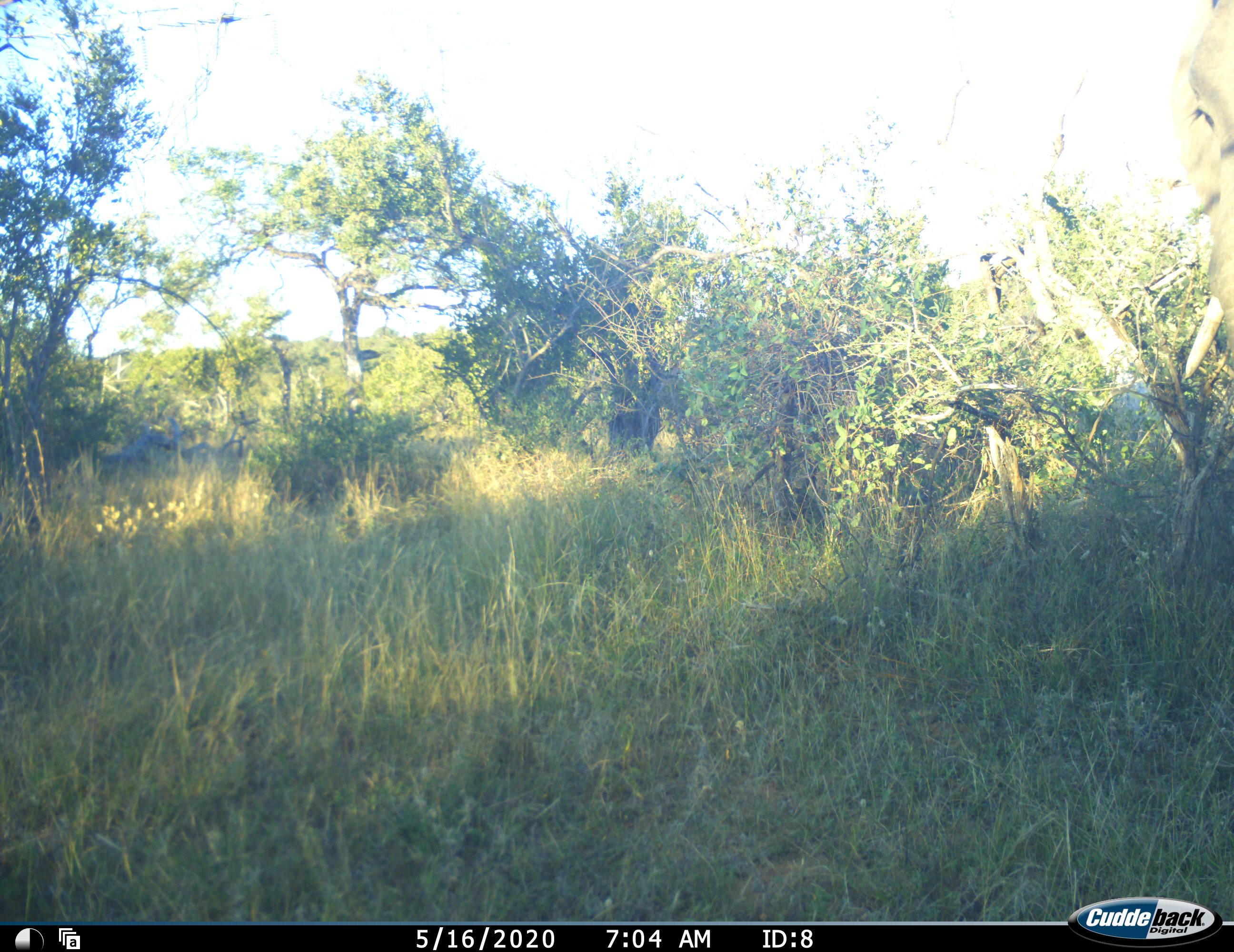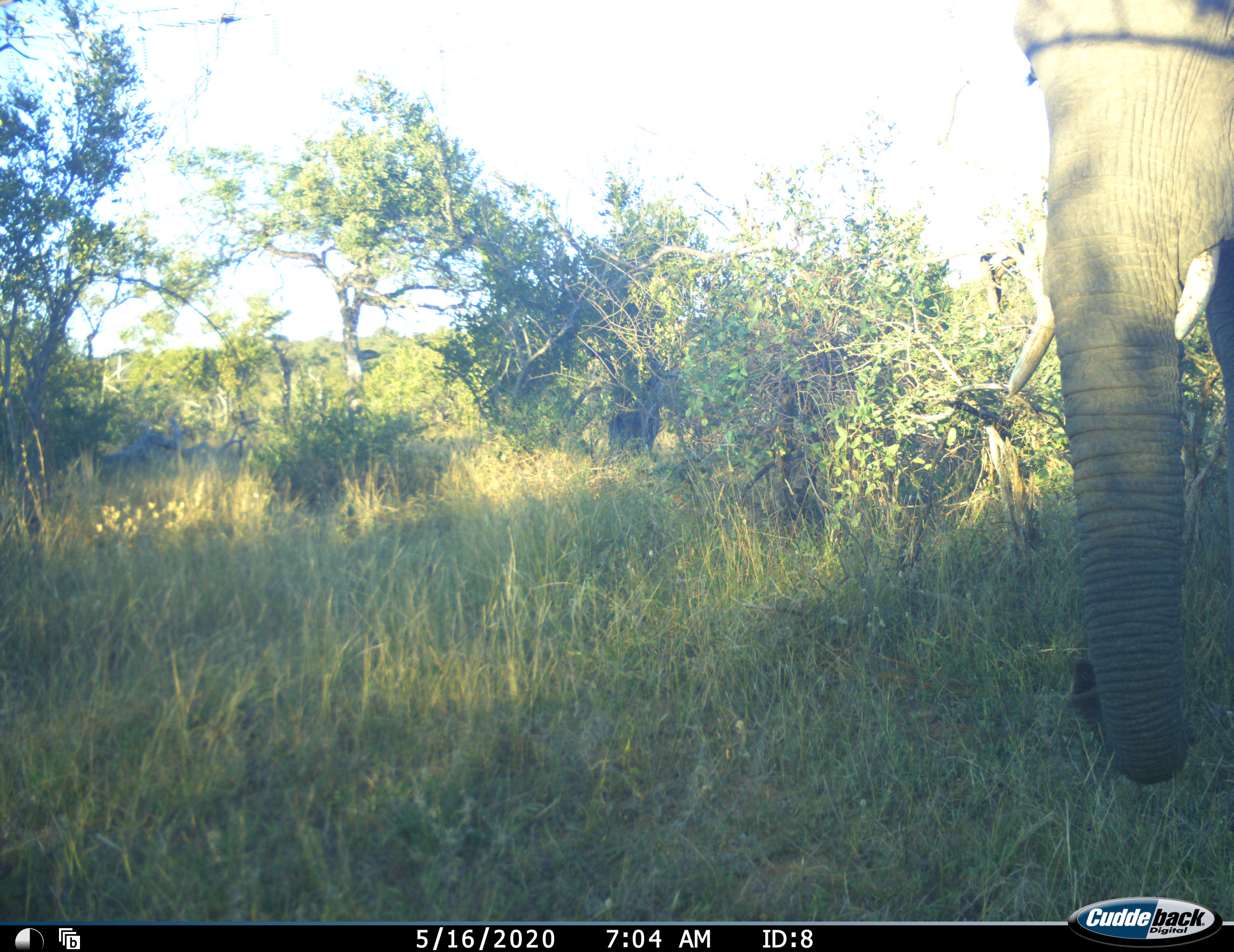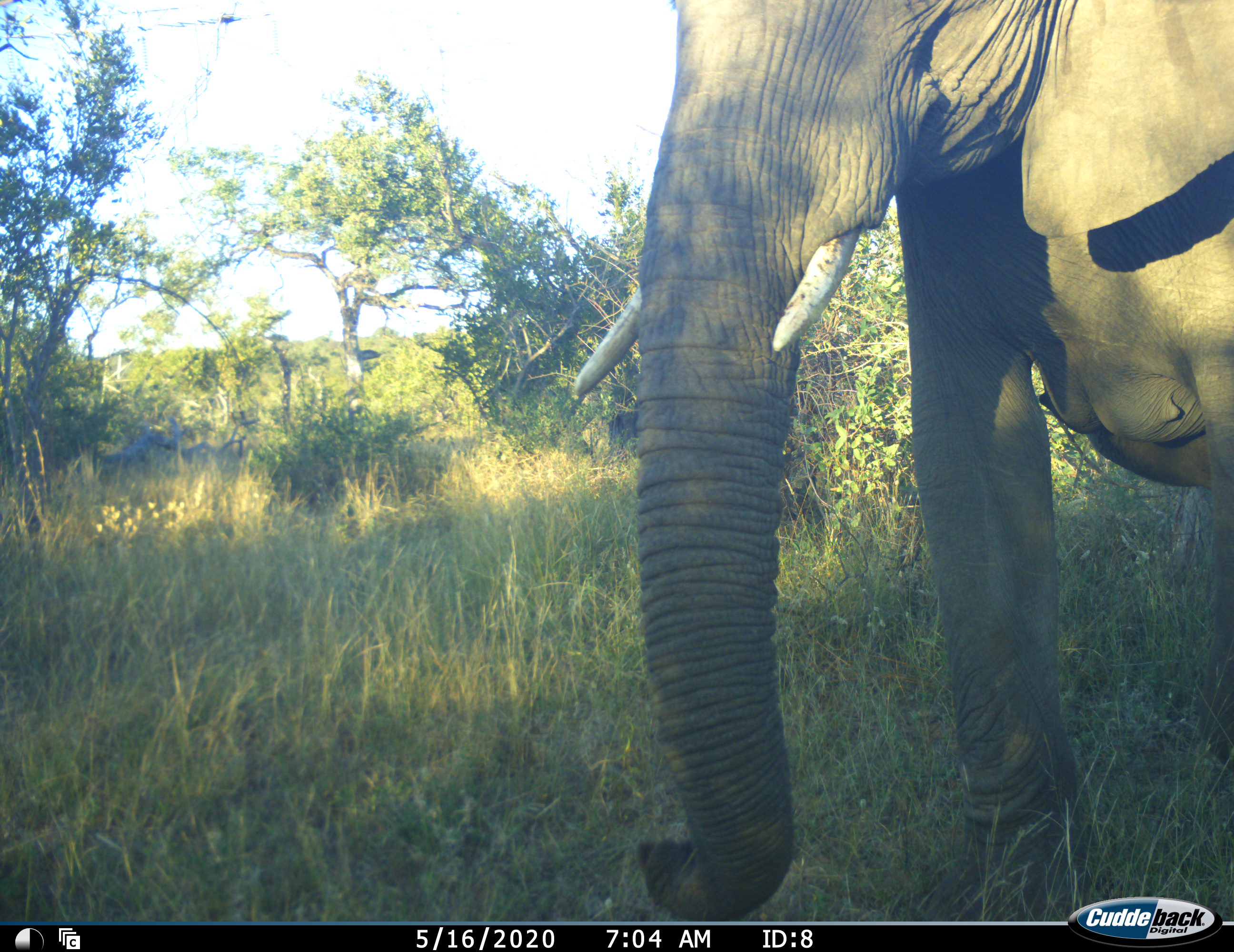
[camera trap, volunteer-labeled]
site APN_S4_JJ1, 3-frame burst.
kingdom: Animalia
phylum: Chordata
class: Mammalia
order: Proboscidea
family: Elephantidae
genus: Loxodonta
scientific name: Loxodonta africana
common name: african bush elephant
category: elephant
Elephant (african bush elephant) (Loxodonta africana), count 1. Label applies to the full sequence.